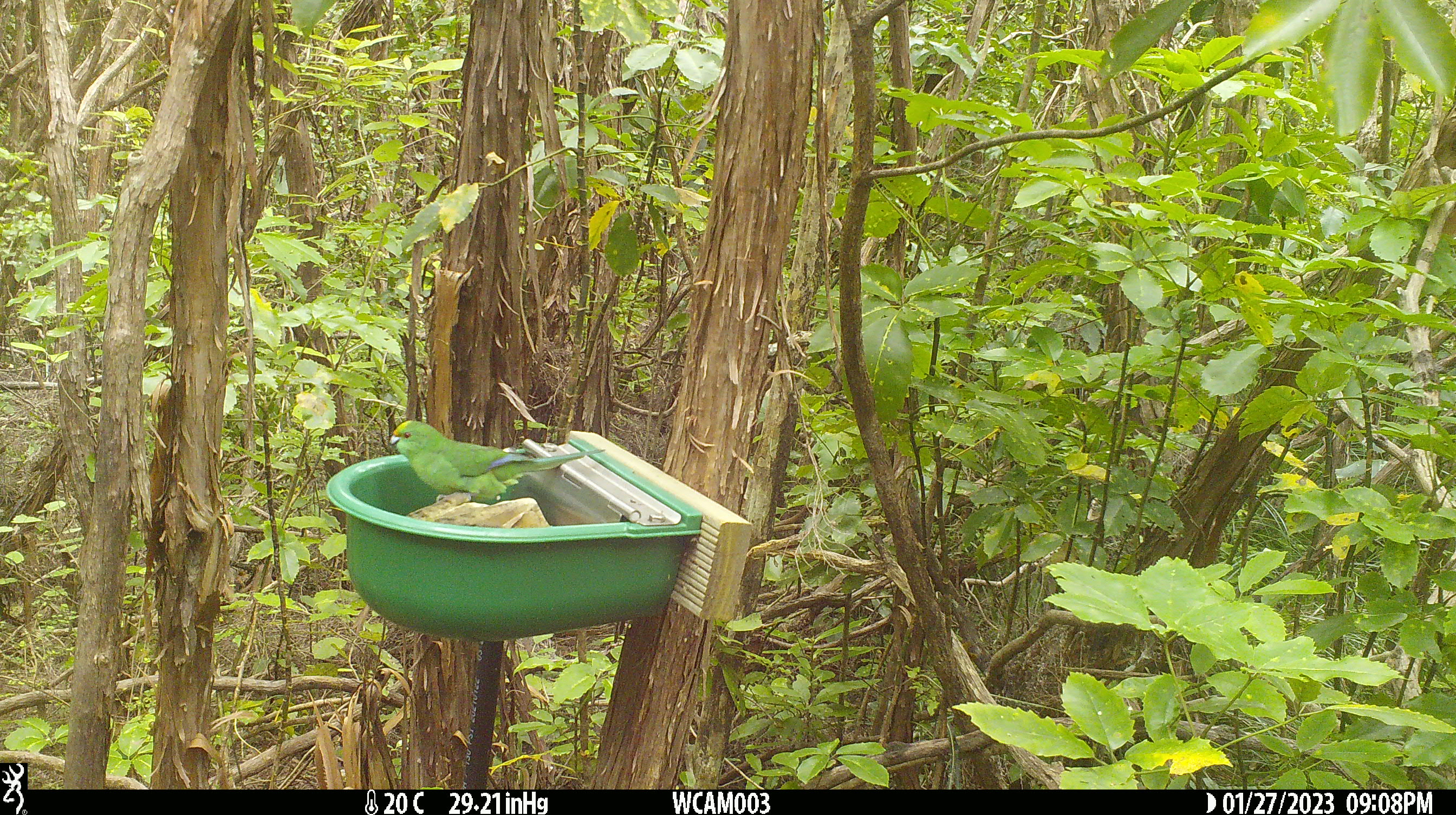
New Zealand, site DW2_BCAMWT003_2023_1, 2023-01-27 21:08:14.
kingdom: Animalia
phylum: Chordata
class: Aves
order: Psittaciformes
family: Psittaculidae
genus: Cyanoramphus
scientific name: Cyanoramphus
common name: parakeet